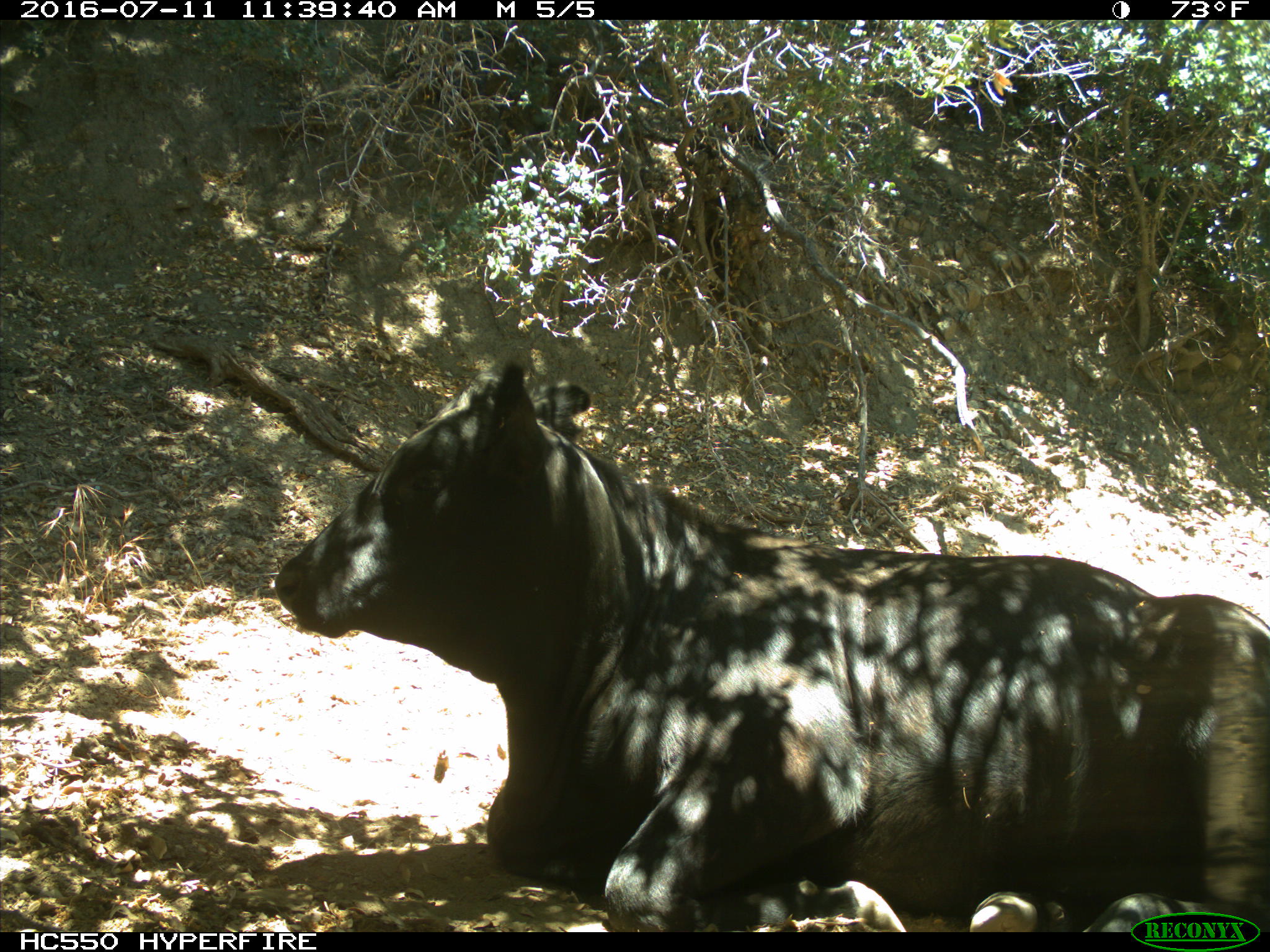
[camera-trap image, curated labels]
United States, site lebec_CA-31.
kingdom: Animalia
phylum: Chordata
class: Mammalia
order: Artiodactyla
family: Bovidae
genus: Bos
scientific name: Bos taurus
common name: domestic cow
Bos taurus (domestic cow).